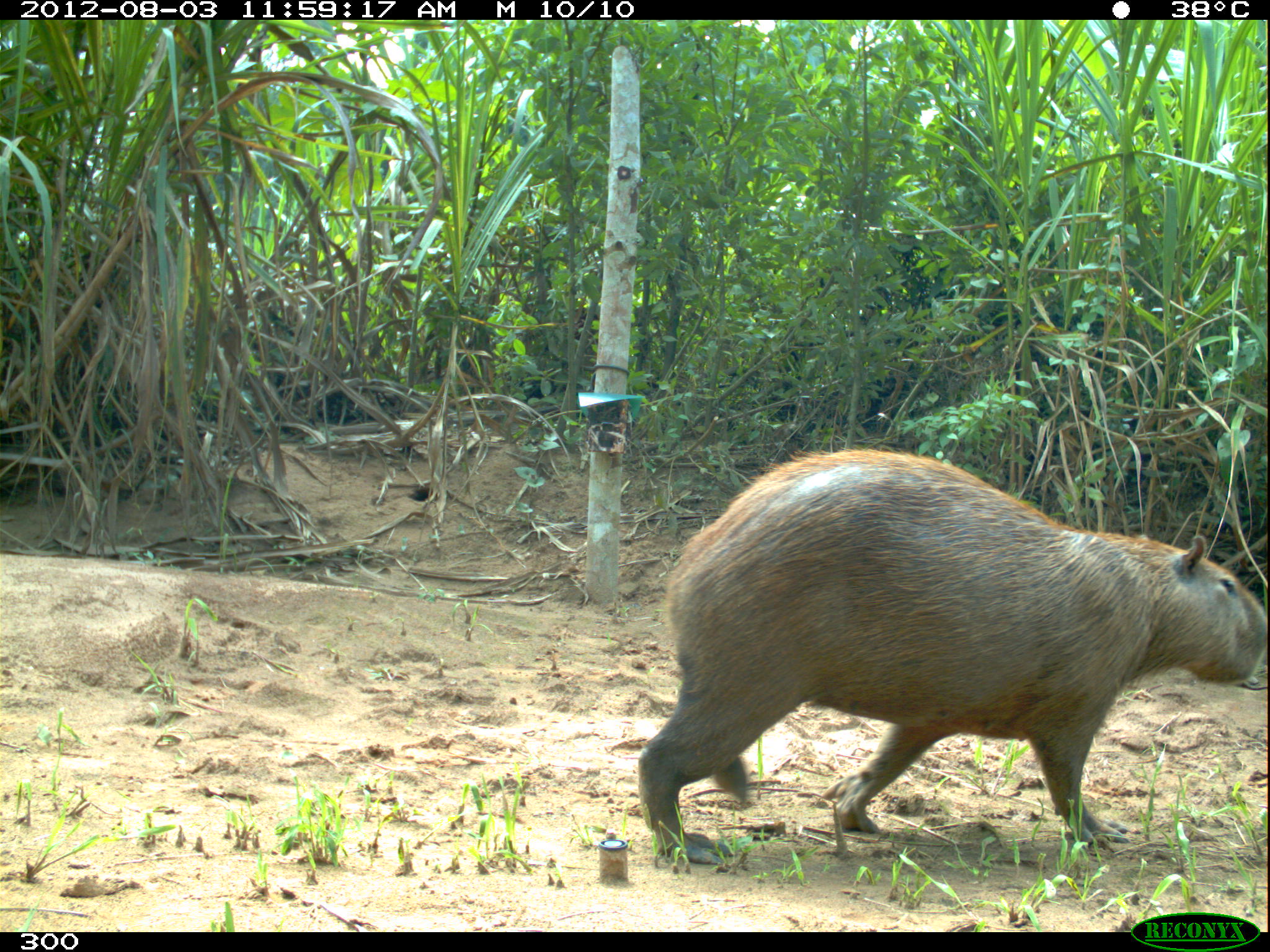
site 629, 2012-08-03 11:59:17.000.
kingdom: Animalia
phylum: Chordata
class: Mammalia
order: Rodentia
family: Caviidae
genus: Hydrochoerus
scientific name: Hydrochoerus hydrochaeris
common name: capybara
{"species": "Hydrochoerus hydrochaeris (capybara)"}